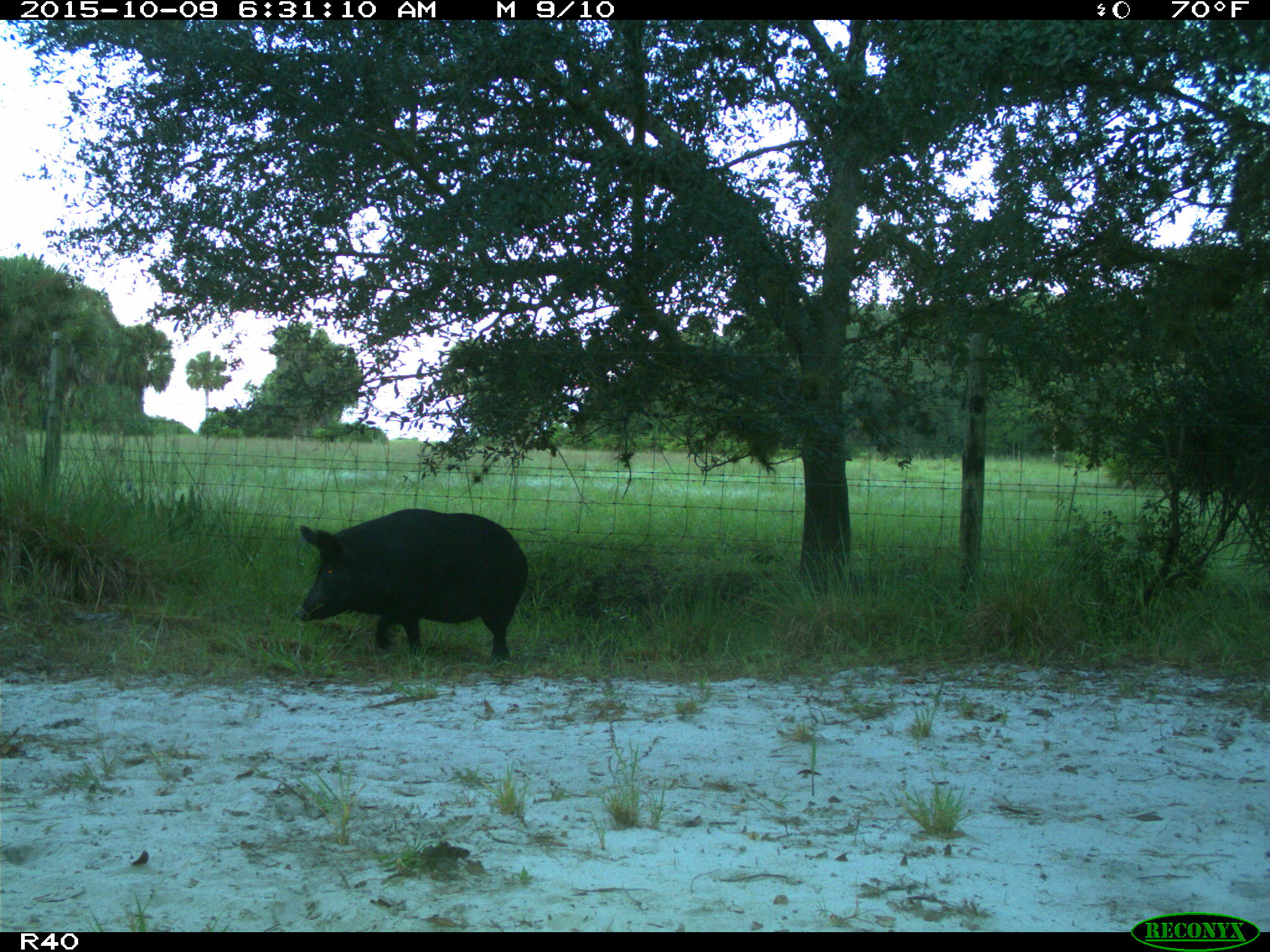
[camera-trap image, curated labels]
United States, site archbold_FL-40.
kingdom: Animalia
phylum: Chordata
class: Mammalia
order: Artiodactyla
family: Suidae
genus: Sus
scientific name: Sus scrofa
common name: wild boar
Sus scrofa (wild boar).